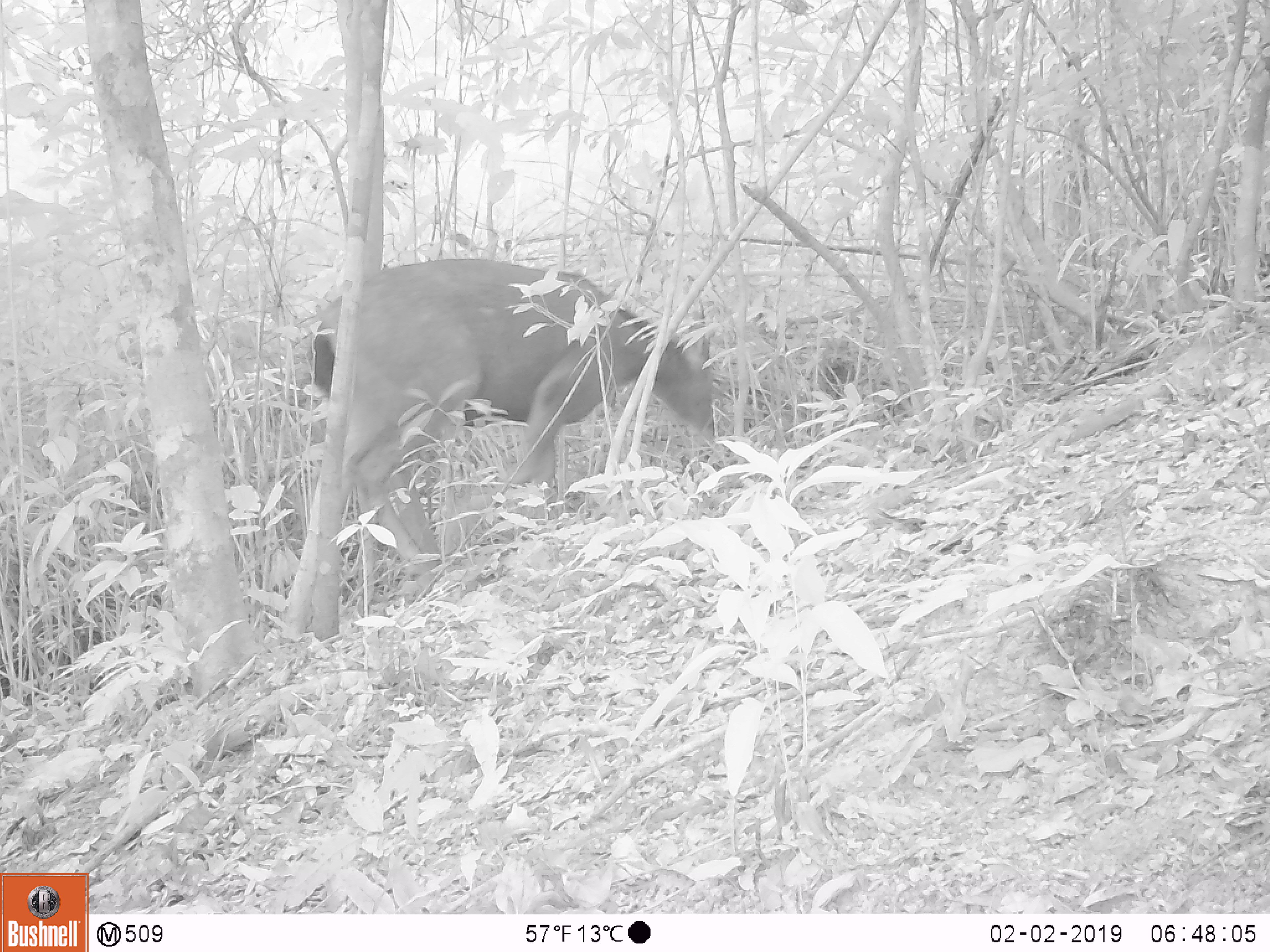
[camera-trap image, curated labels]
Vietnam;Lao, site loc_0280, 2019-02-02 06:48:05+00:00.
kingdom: Animalia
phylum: Chordata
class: Mammalia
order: Artiodactyla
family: Cervidae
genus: Rusa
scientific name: Rusa unicolor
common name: sambar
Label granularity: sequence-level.